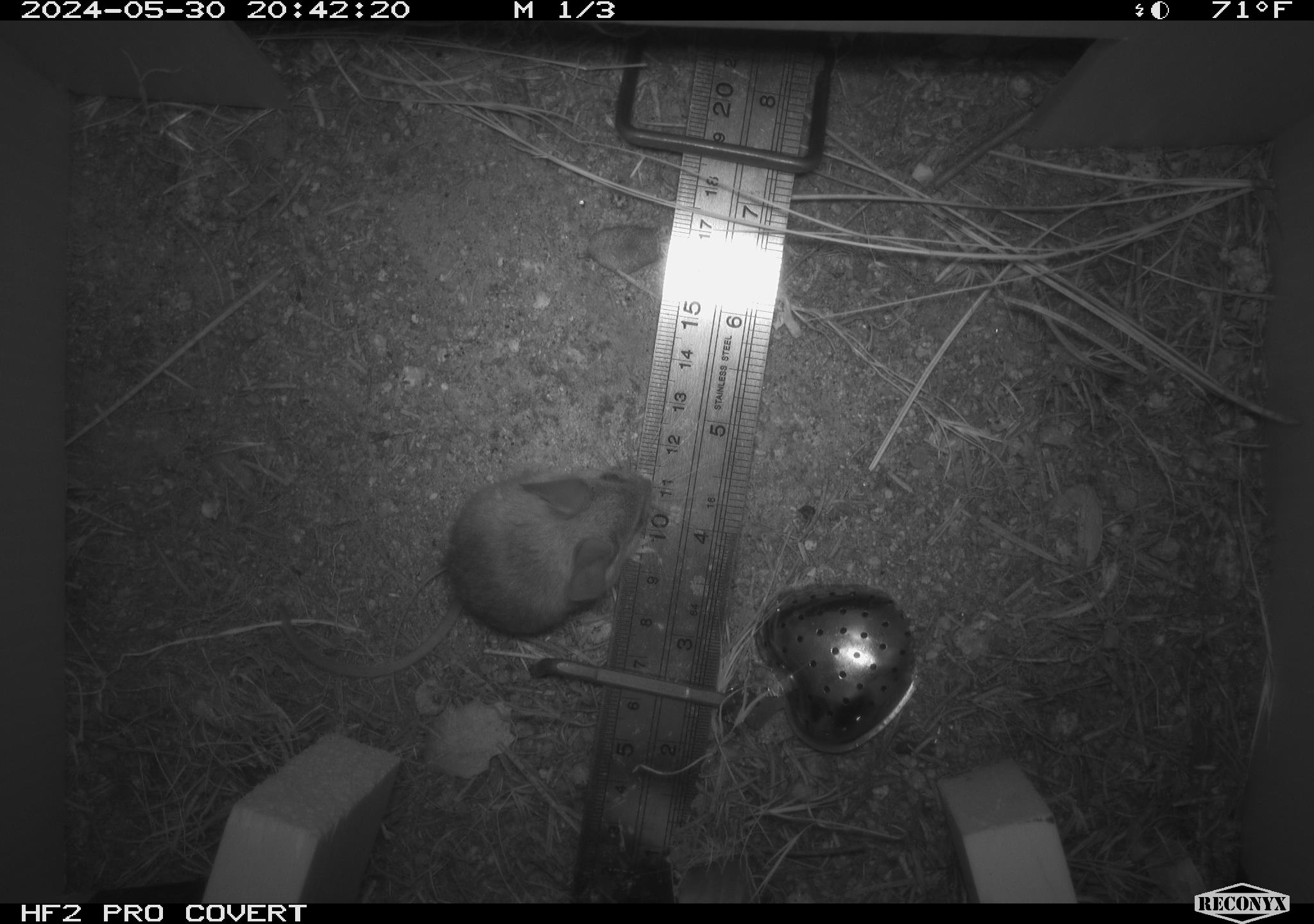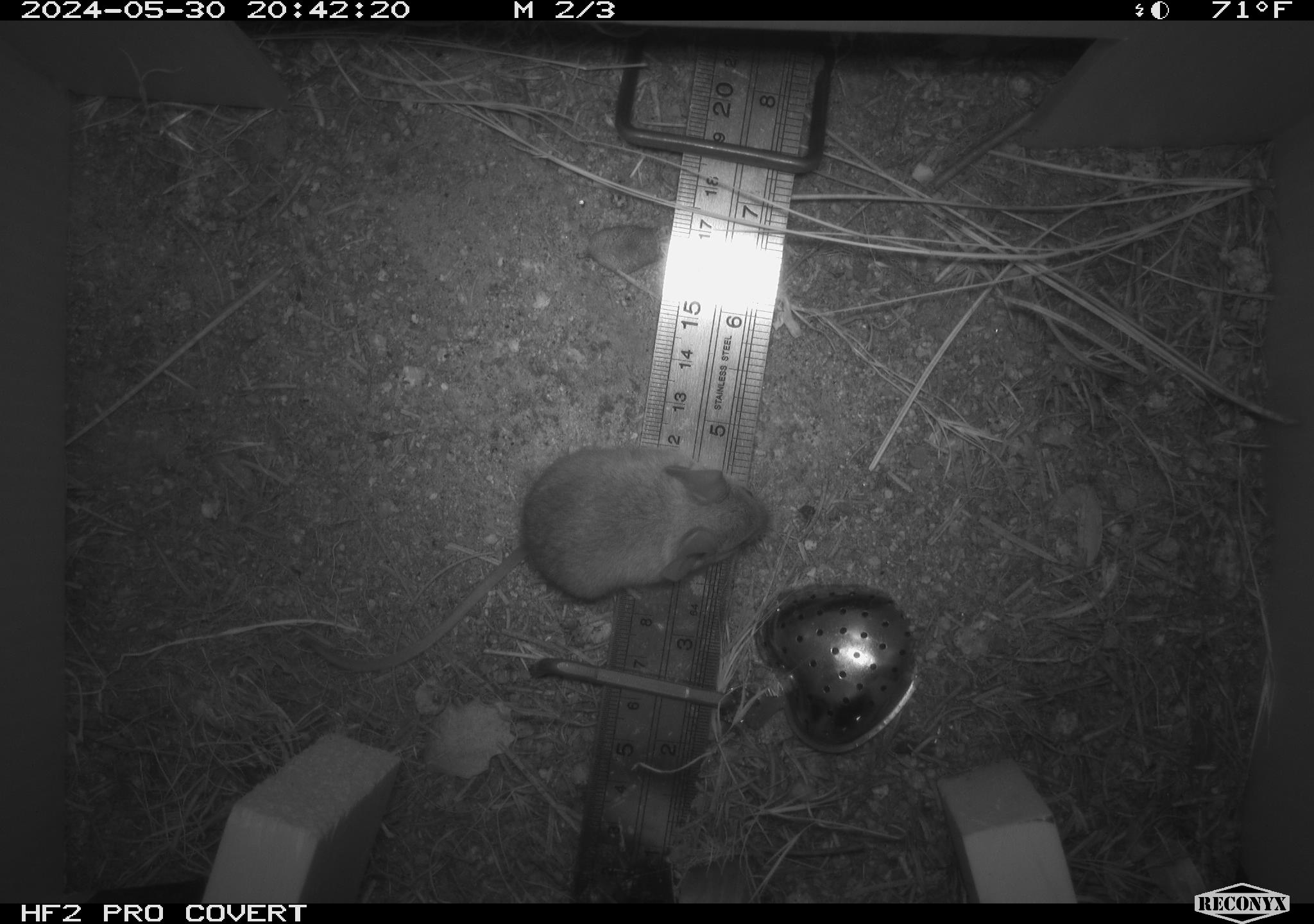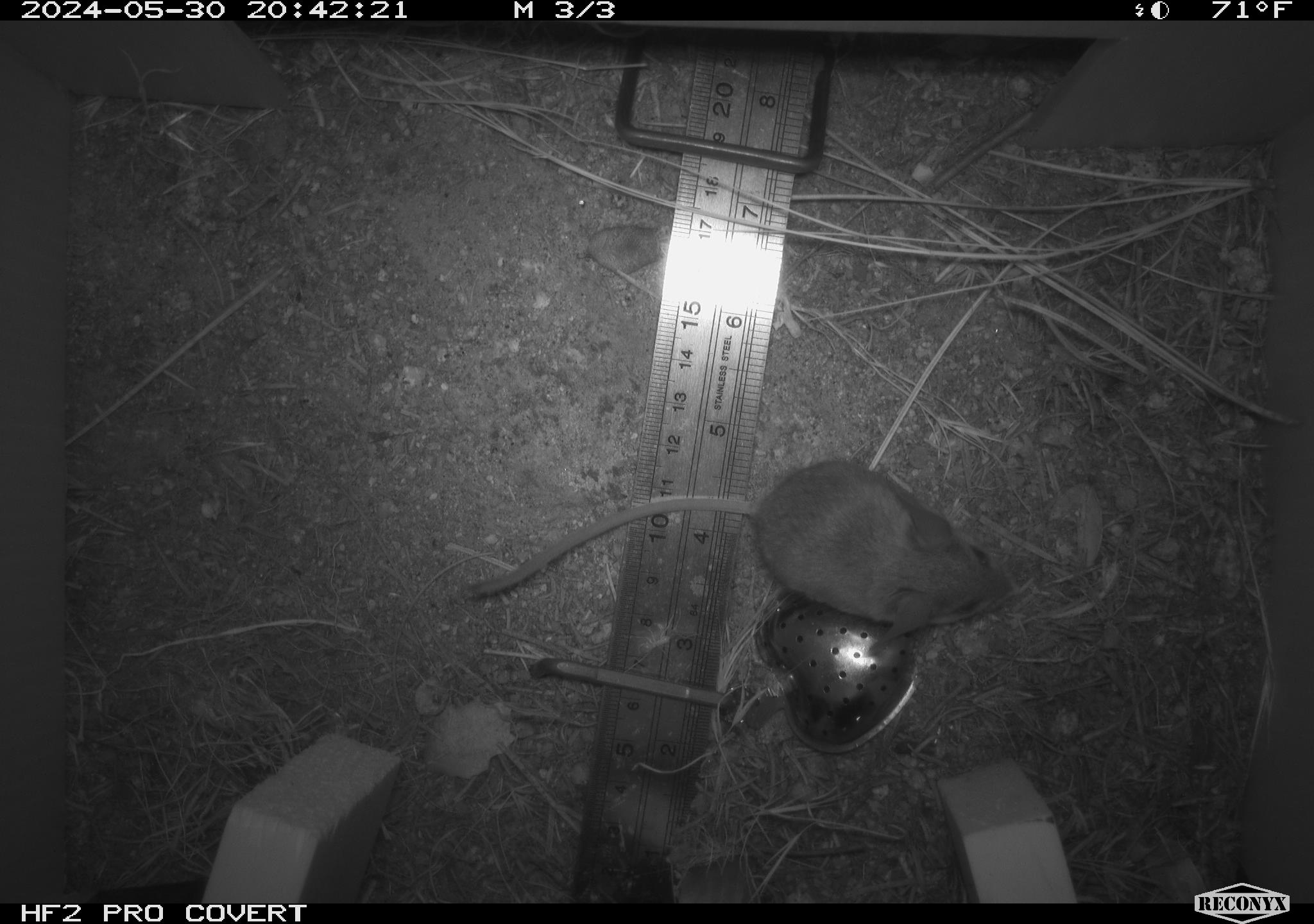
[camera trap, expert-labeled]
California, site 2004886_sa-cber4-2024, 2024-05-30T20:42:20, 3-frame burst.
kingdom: Animalia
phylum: Chordata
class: Mammalia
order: Rodentia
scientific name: Rodentia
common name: mouse species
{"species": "mouse species (Rodentia)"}